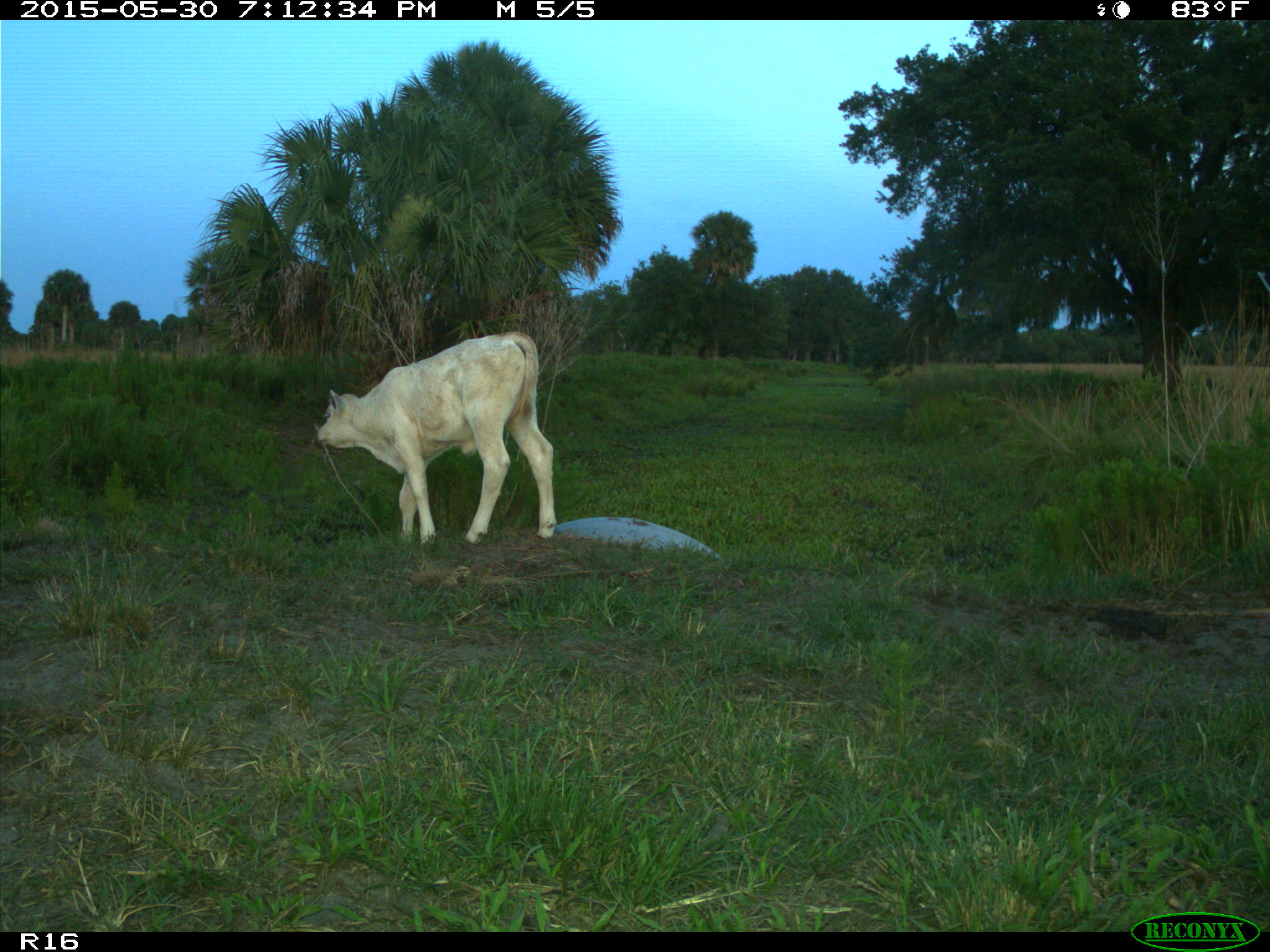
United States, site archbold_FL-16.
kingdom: Animalia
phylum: Chordata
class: Mammalia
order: Artiodactyla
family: Bovidae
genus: Bos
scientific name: Bos taurus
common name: domestic cow